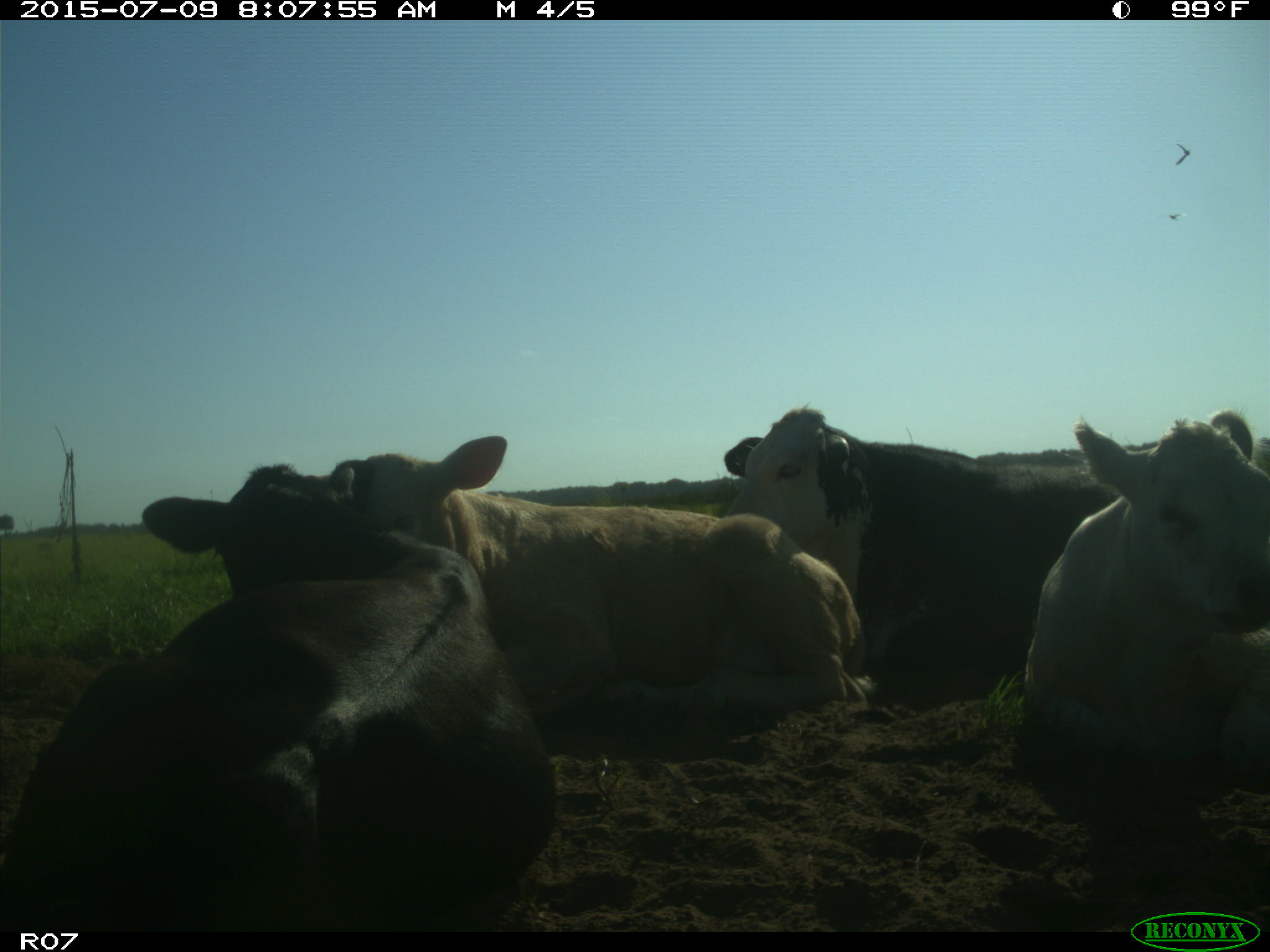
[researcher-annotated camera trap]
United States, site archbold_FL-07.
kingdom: Animalia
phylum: Chordata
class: Mammalia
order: Artiodactyla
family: Bovidae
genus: Bos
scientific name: Bos taurus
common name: domestic cow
Bos taurus (domestic cow).